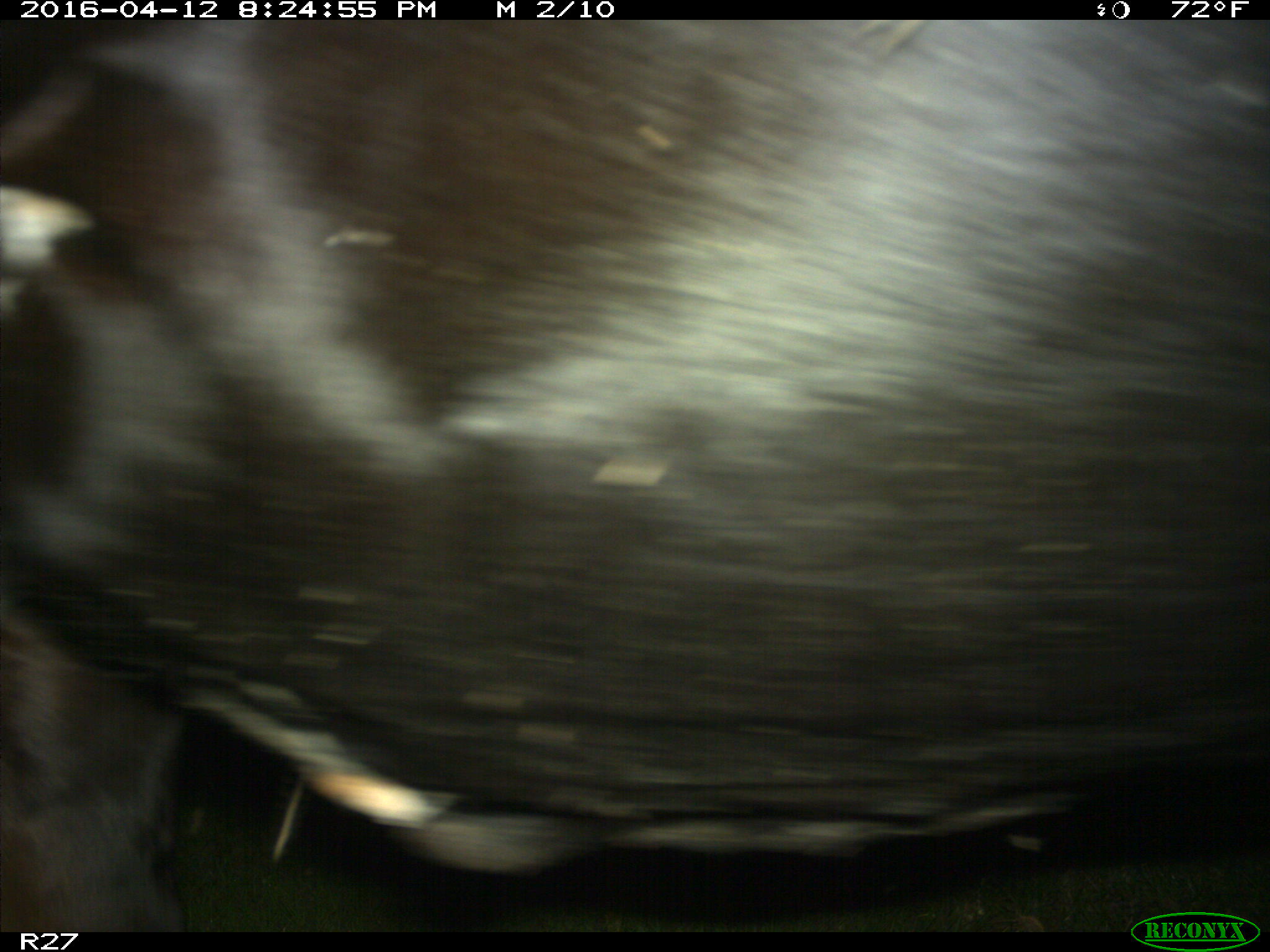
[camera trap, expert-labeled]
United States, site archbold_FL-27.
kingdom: Animalia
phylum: Chordata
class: Mammalia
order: Artiodactyla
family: Bovidae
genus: Bos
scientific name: Bos taurus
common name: domestic cow